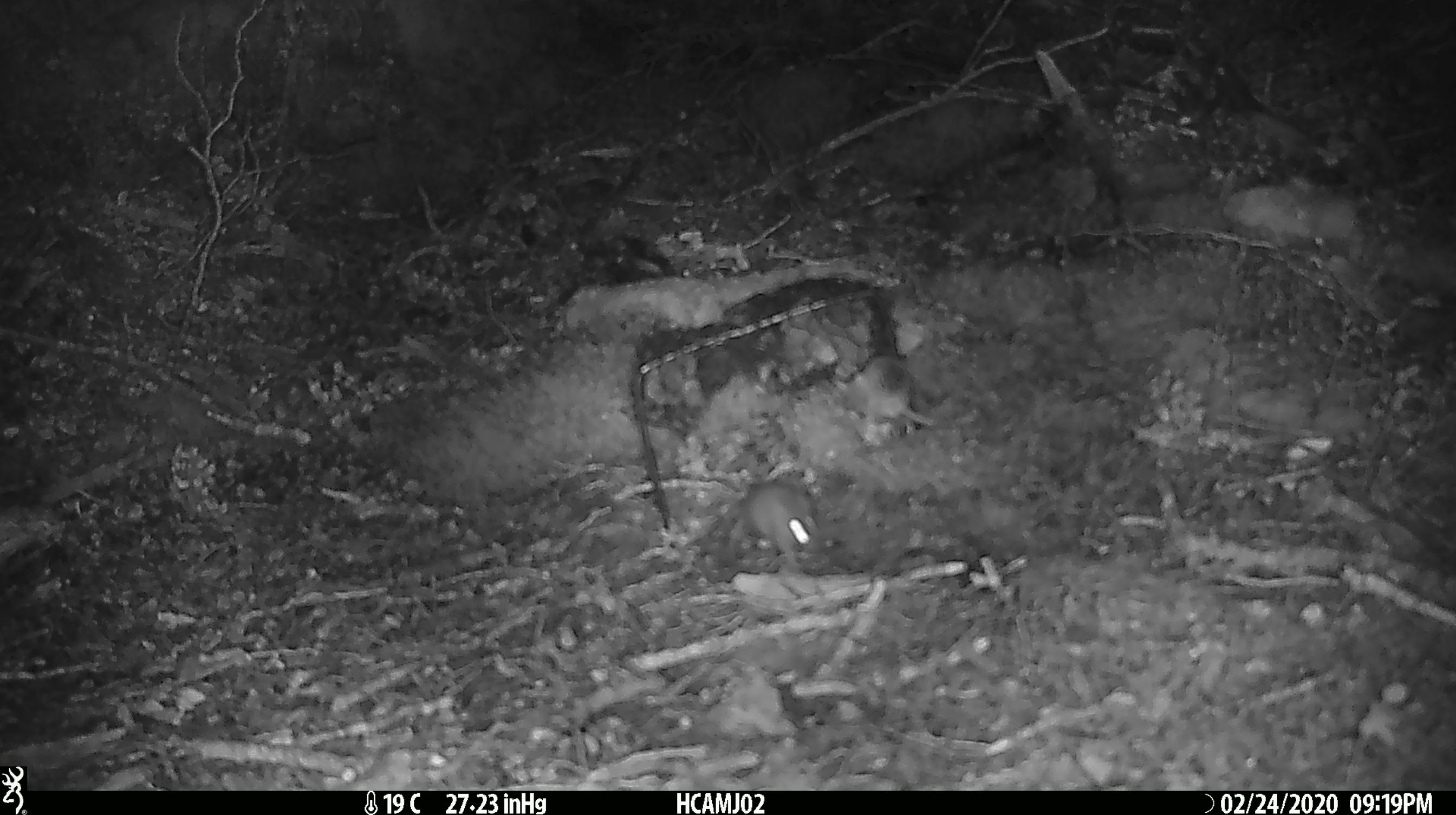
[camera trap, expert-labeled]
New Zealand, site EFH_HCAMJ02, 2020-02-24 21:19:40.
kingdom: Animalia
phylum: Chordata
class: Mammalia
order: Rodentia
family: Muridae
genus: Mus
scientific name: Mus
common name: mouse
Mouse (Mus).